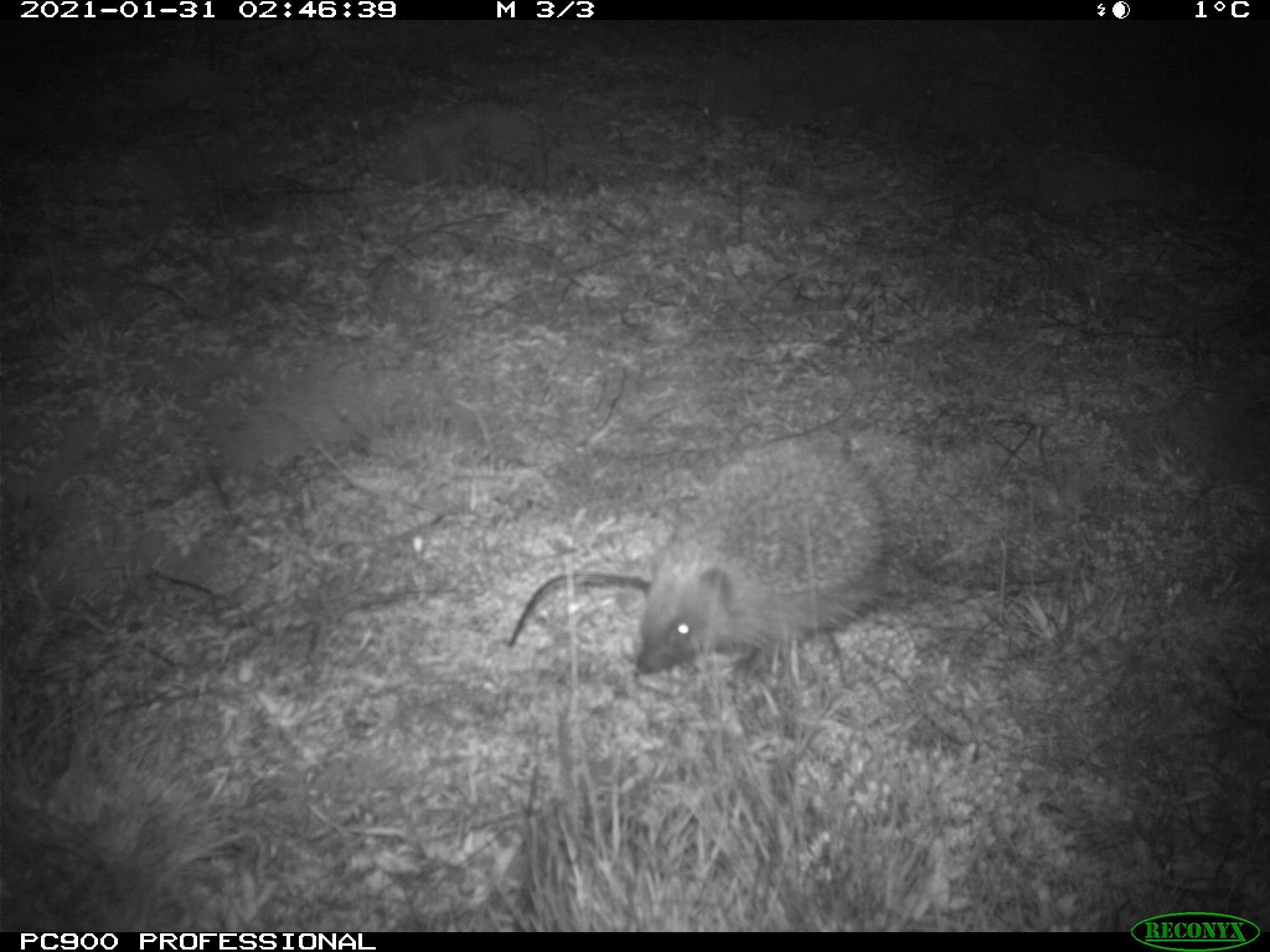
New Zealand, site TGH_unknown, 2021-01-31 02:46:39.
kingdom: Animalia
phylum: Chordata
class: Mammalia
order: Eulipotyphla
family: Erinaceidae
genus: Erinaceus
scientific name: Erinaceus europaeus europaeus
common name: european hedgehog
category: hedgehog